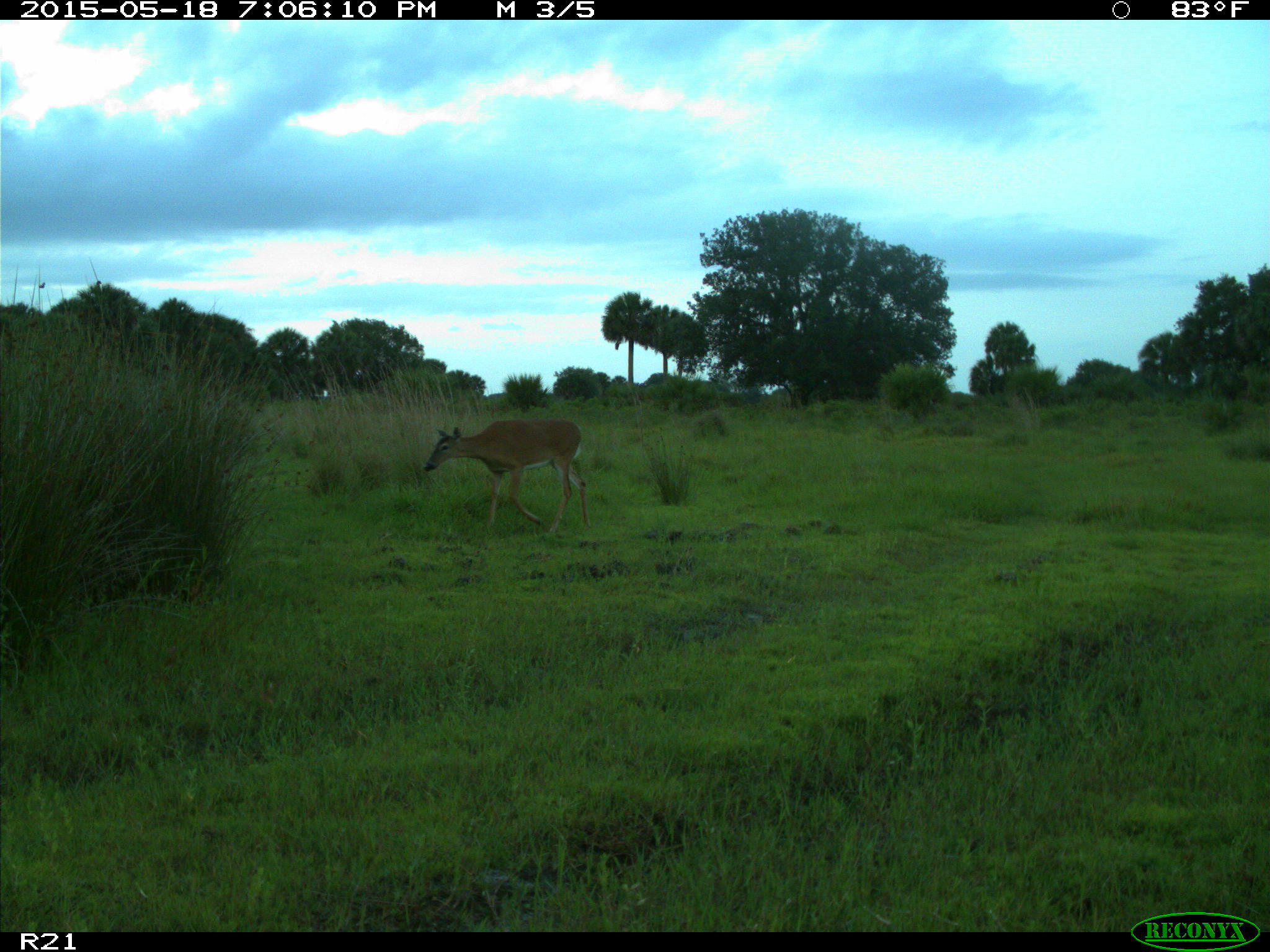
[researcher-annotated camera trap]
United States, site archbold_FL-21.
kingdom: Animalia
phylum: Chordata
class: Mammalia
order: Artiodactyla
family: Cervidae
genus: Odocoileus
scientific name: Odocoileus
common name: deer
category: unidentified deer